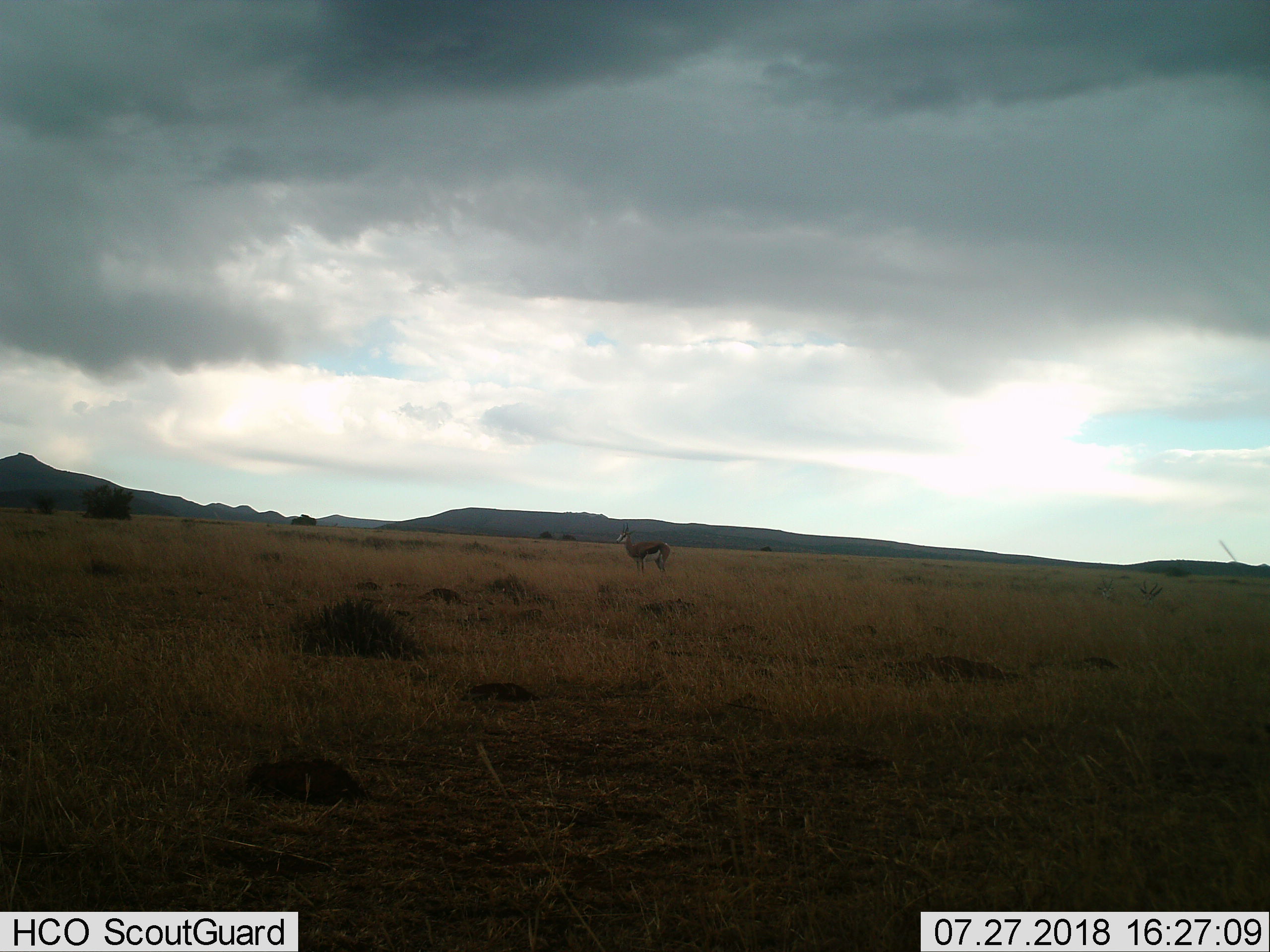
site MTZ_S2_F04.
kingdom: Animalia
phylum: Chordata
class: Mammalia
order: Artiodactyla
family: Bovidae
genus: Antidorcas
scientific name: Antidorcas marsupialis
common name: springbok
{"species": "springbok (Antidorcas marsupialis)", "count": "1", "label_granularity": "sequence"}